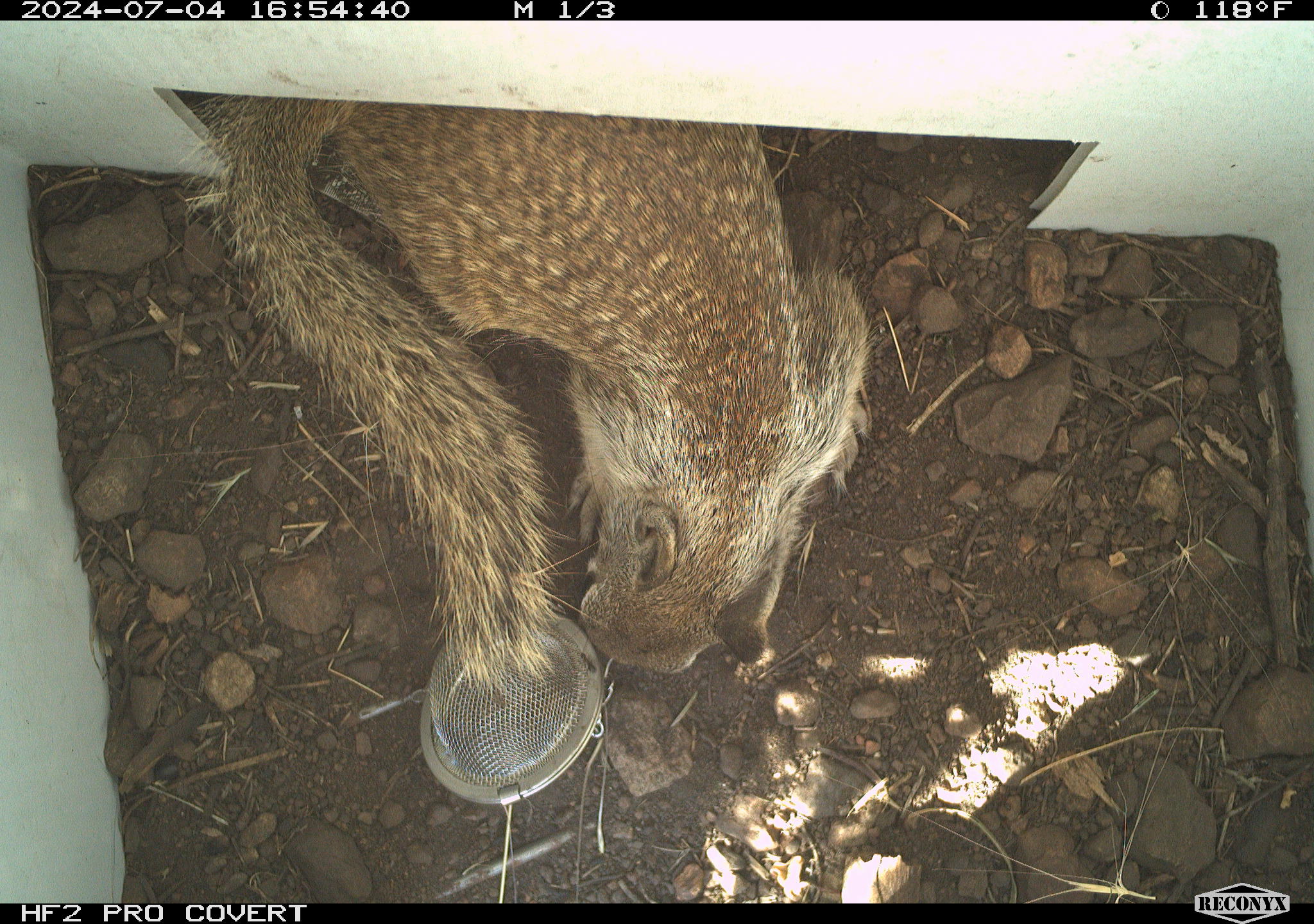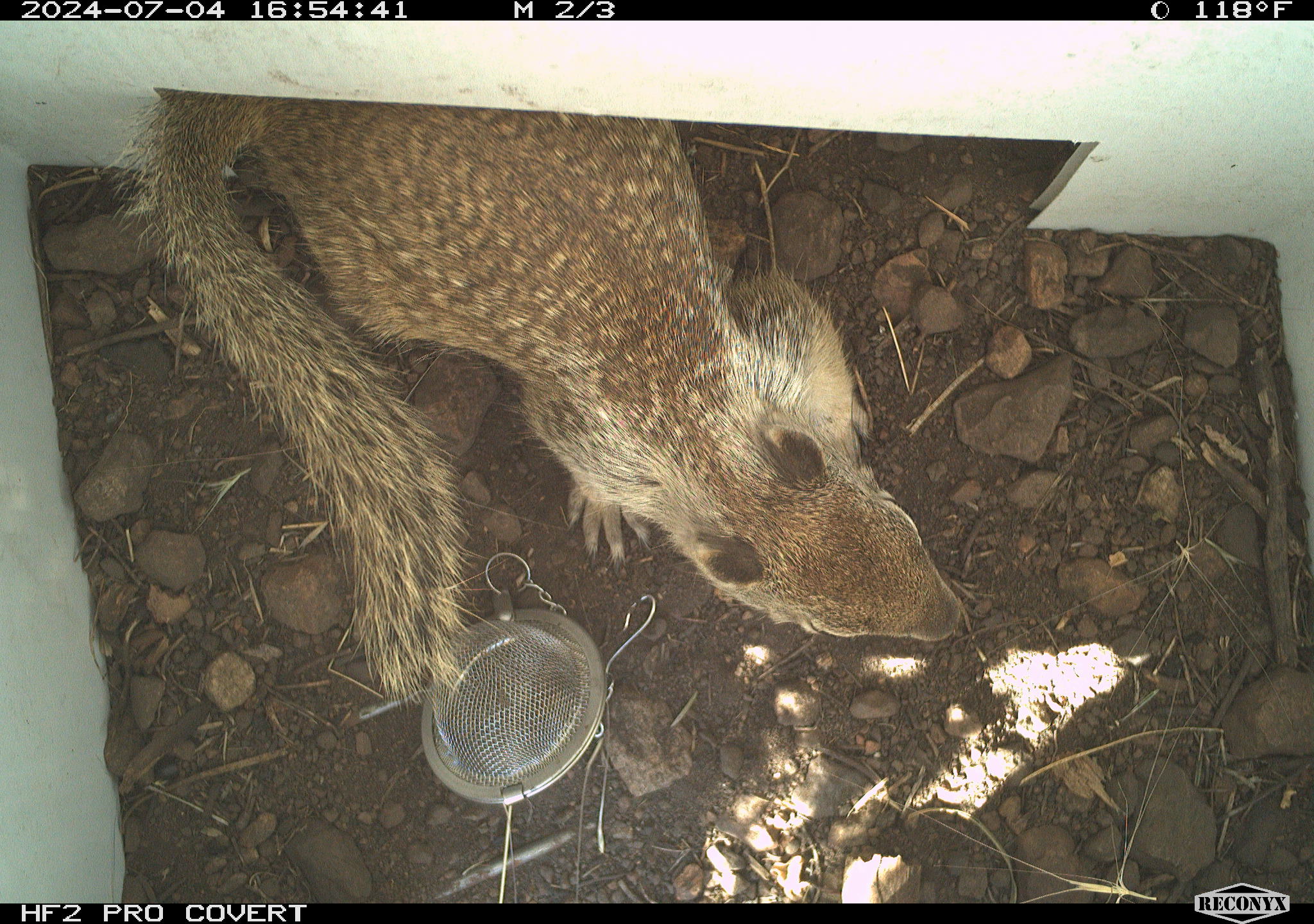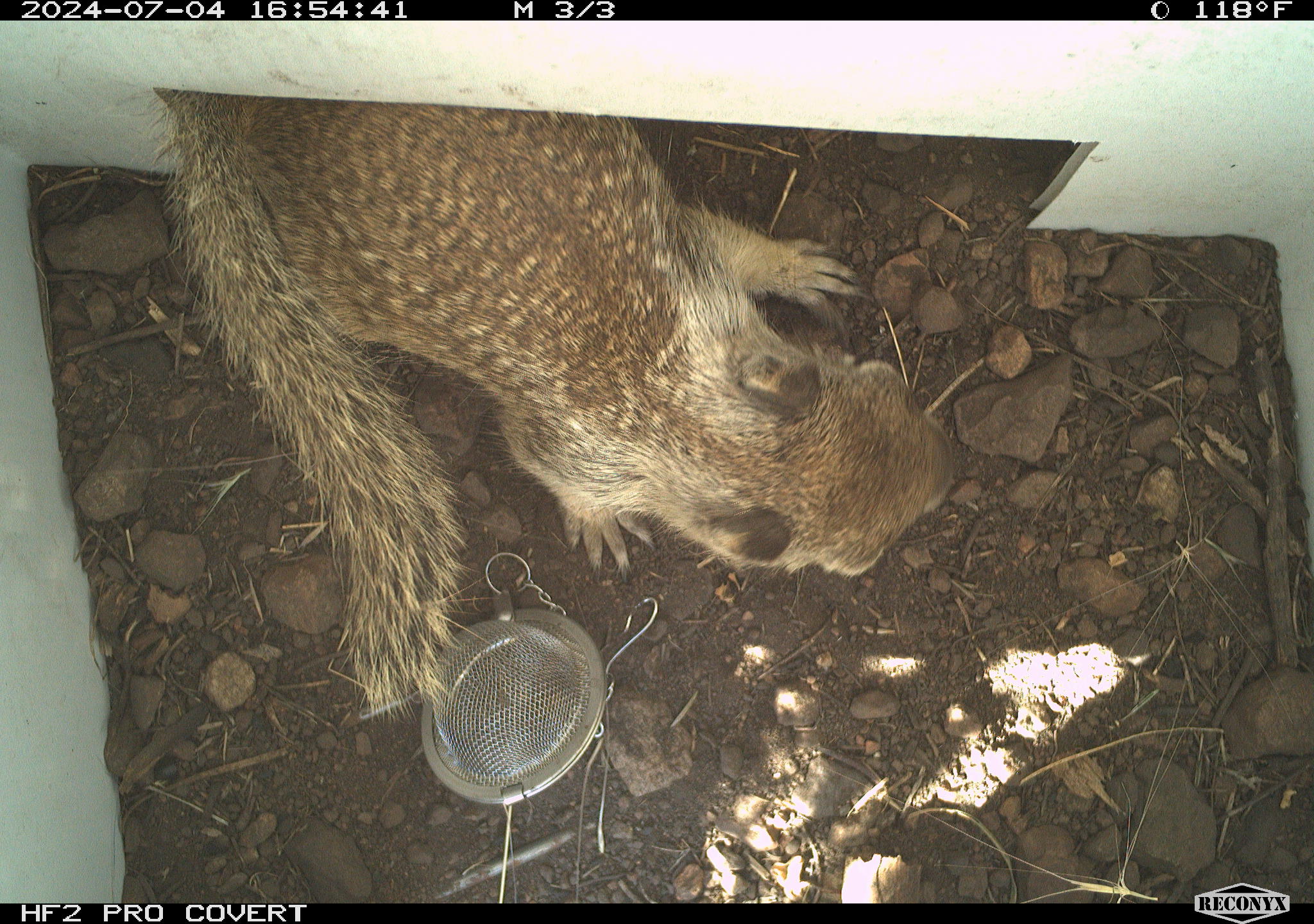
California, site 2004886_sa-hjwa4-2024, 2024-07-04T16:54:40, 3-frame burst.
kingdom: Animalia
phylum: Chordata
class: Mammalia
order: Rodentia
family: Sciuridae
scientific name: Sciuridae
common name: squirrels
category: sciuridae family